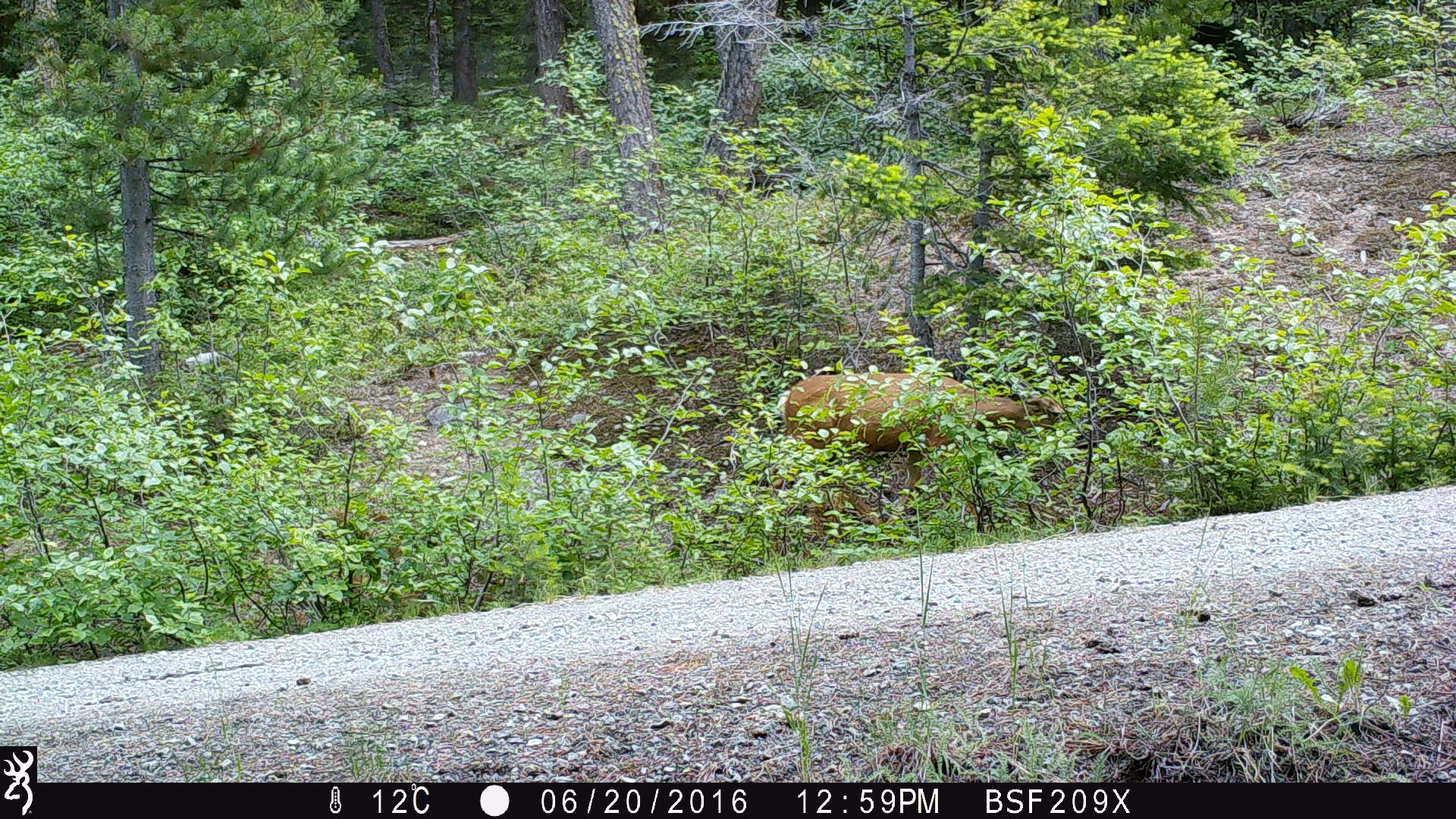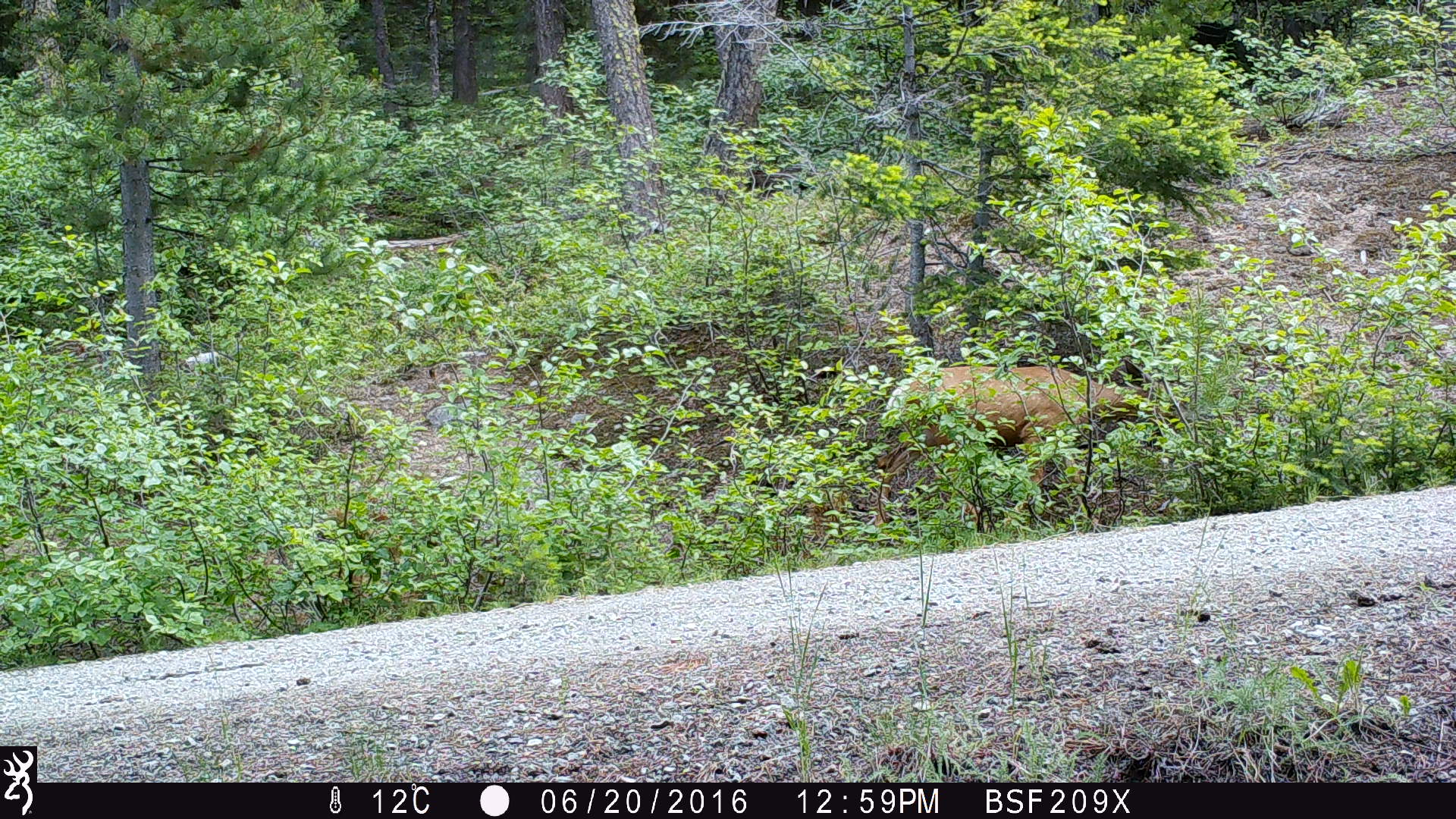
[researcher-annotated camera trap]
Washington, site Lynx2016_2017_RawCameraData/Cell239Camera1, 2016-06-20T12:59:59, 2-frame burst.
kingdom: Animalia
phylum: Chordata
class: Mammalia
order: Artiodactyla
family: Cervidae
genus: Odocoileus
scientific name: Odocoileus hemionus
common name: mule deer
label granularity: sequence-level